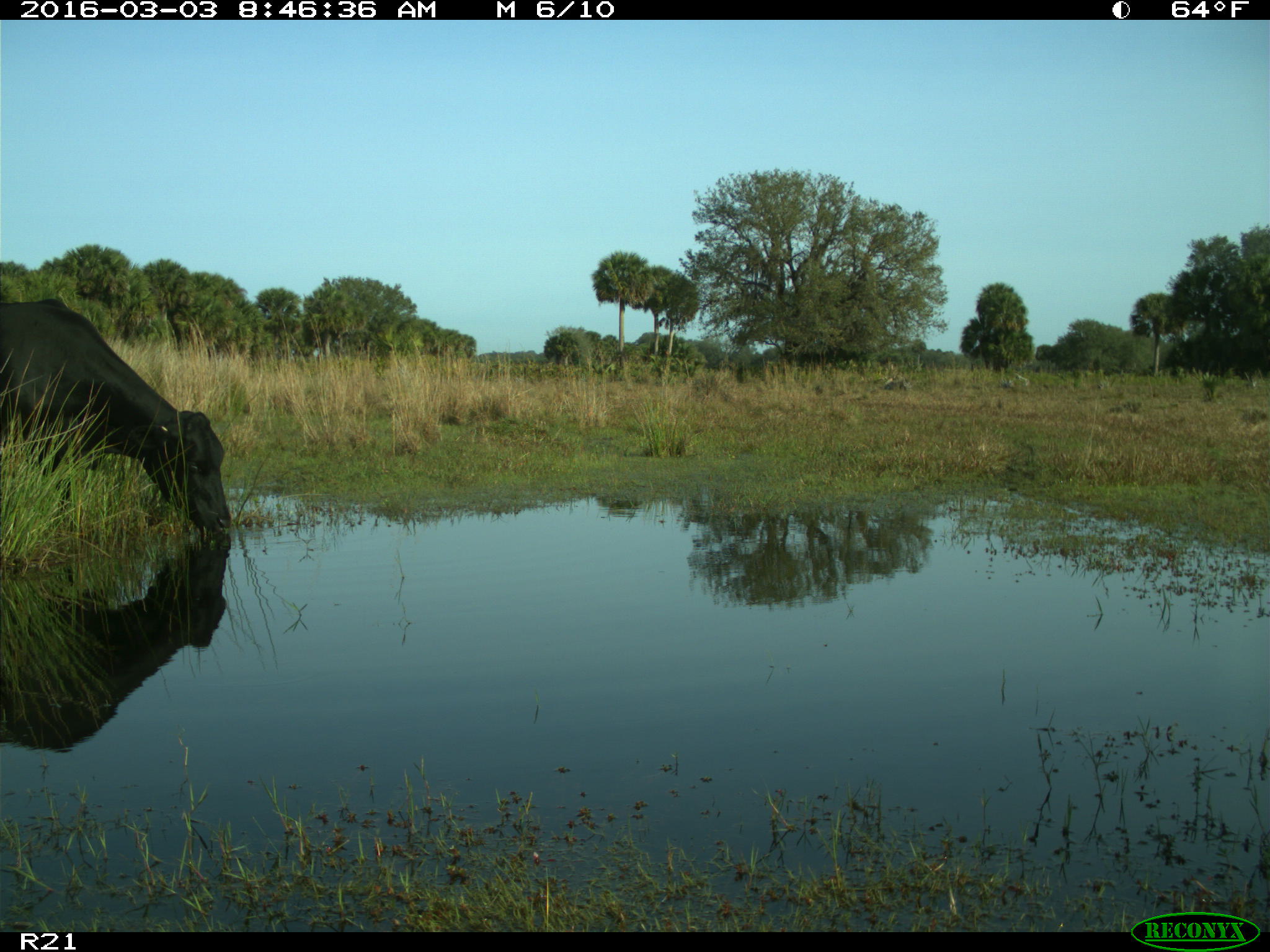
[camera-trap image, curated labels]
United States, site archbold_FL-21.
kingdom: Animalia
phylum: Chordata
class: Mammalia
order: Artiodactyla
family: Bovidae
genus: Bos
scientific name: Bos taurus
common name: domestic cow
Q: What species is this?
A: Bos taurus (domestic cow).